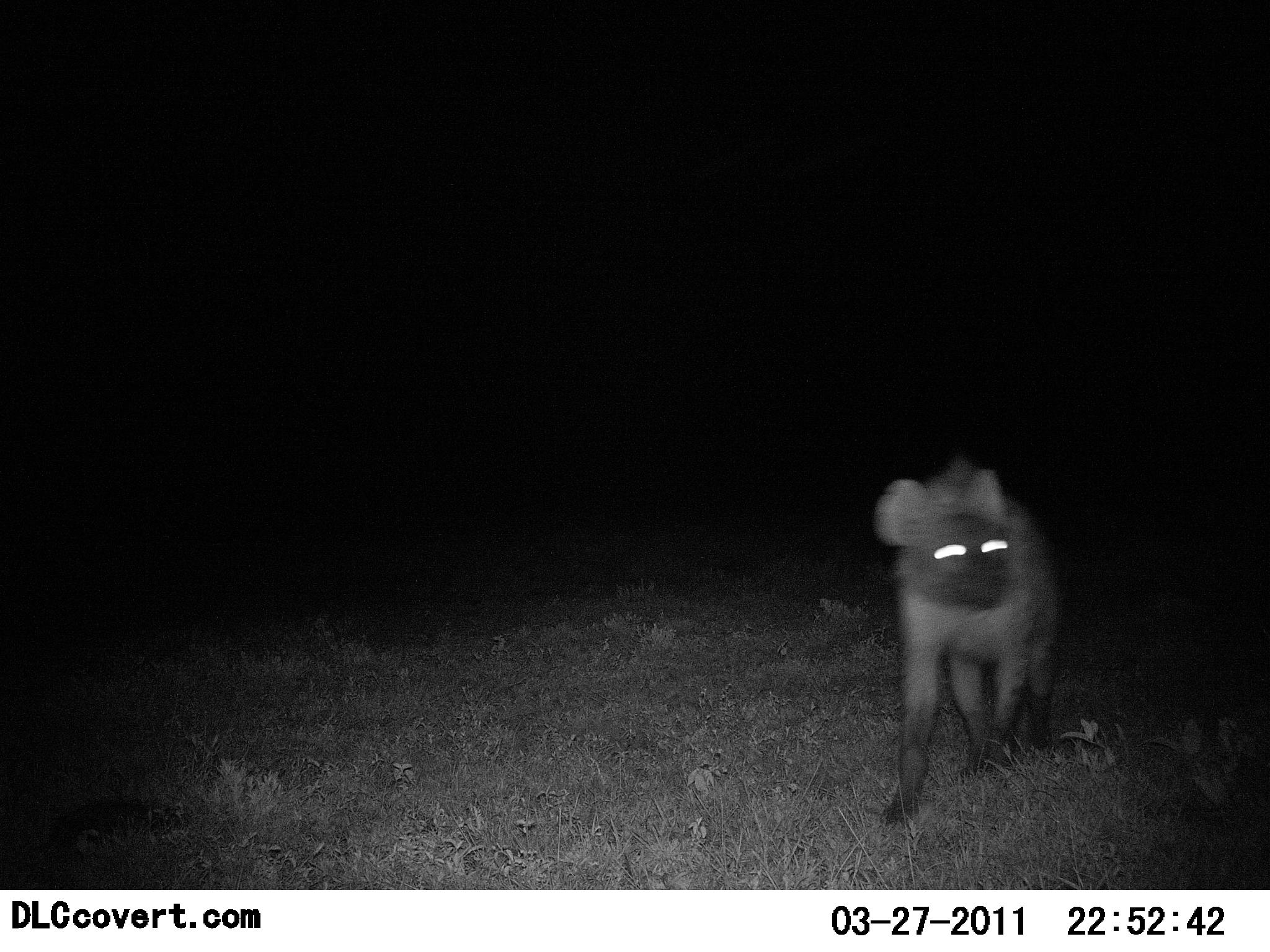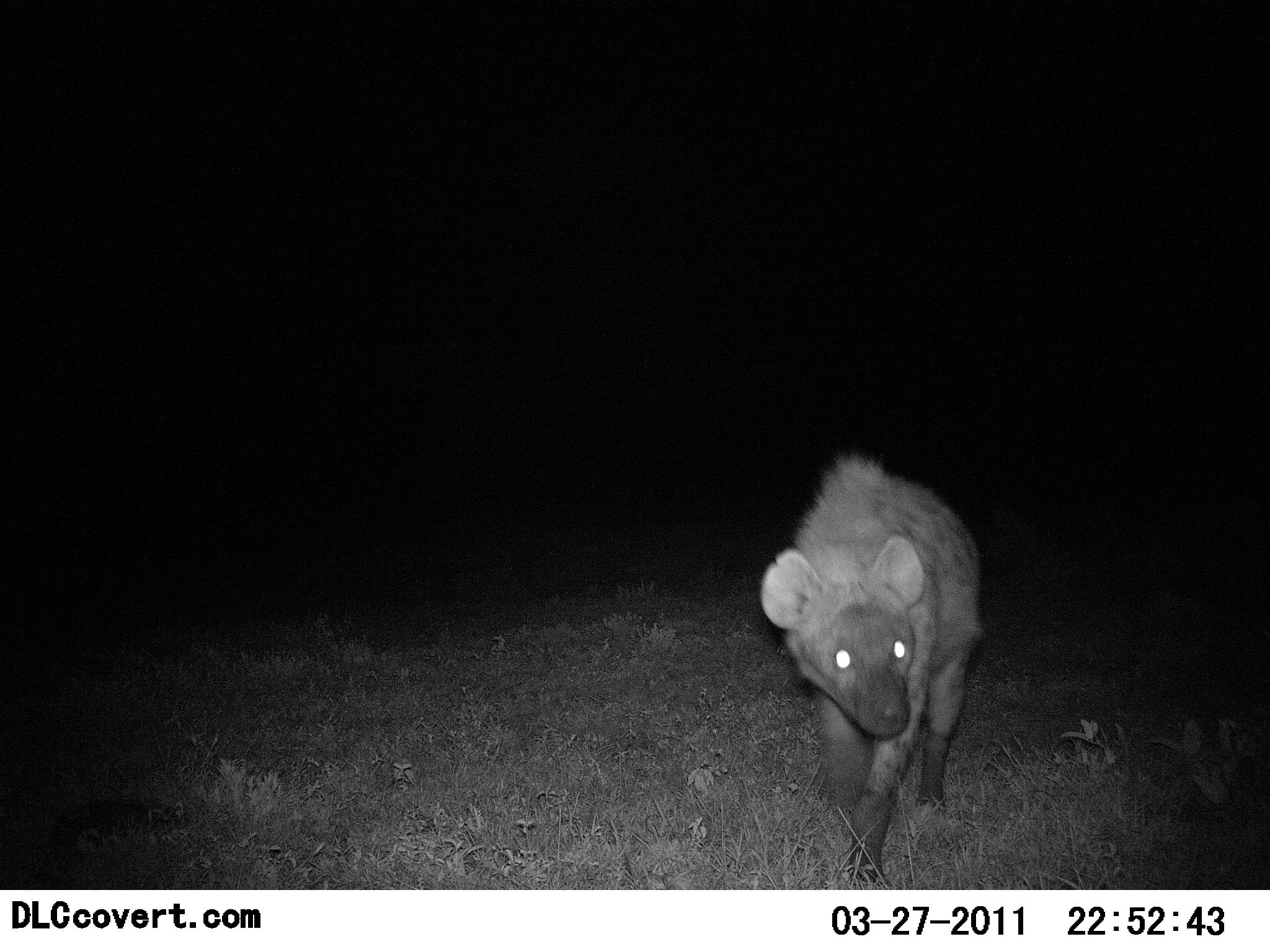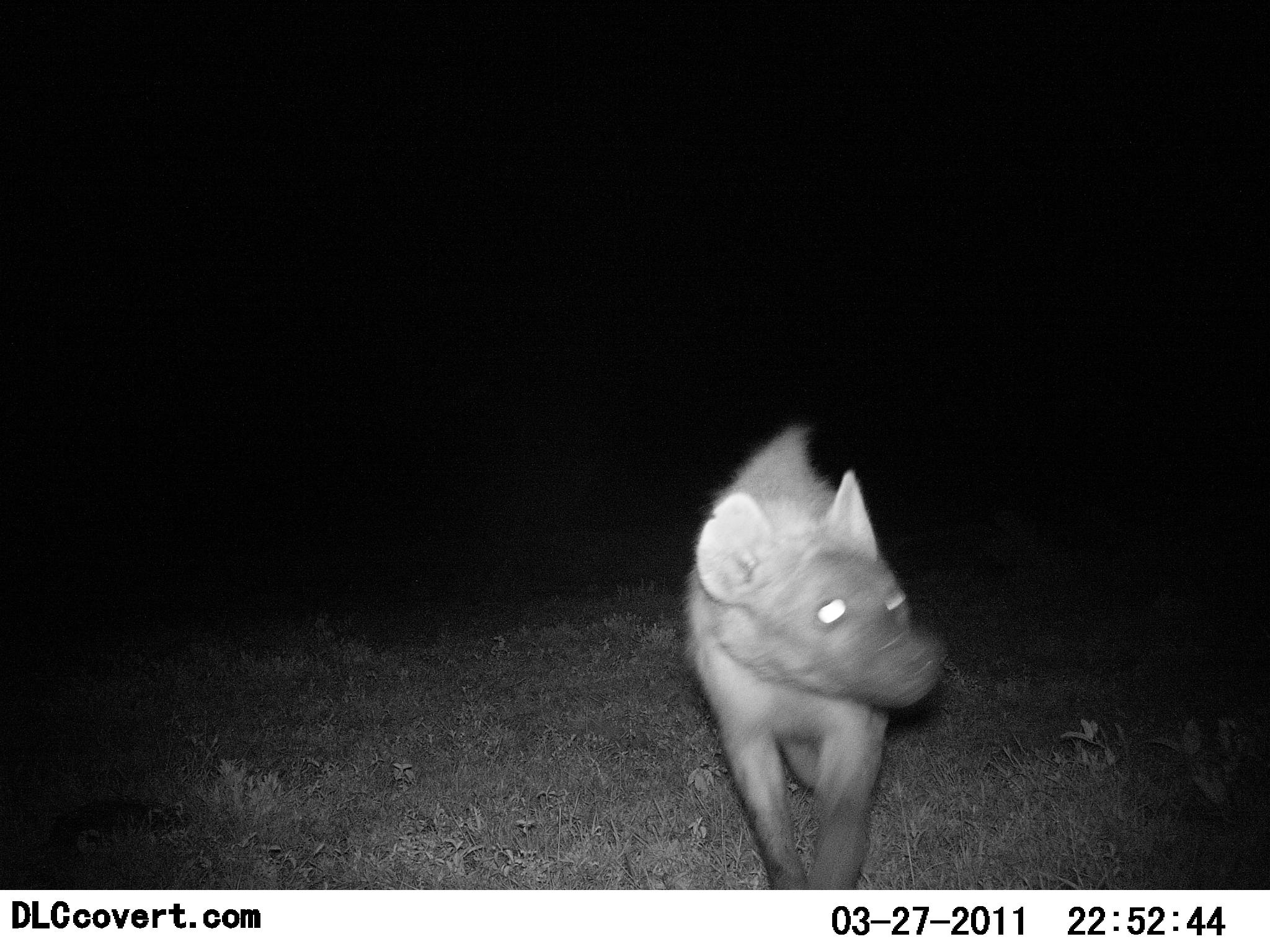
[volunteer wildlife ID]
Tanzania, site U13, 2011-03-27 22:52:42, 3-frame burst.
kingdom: Animalia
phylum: Chordata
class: Mammalia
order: Carnivora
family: Hyaenidae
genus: Crocuta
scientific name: Crocuta crocuta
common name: spotted hyena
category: hyenaspotted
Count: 1.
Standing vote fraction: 0%.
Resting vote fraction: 0%.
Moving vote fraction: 100%.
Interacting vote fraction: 0%.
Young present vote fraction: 0%.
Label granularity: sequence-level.